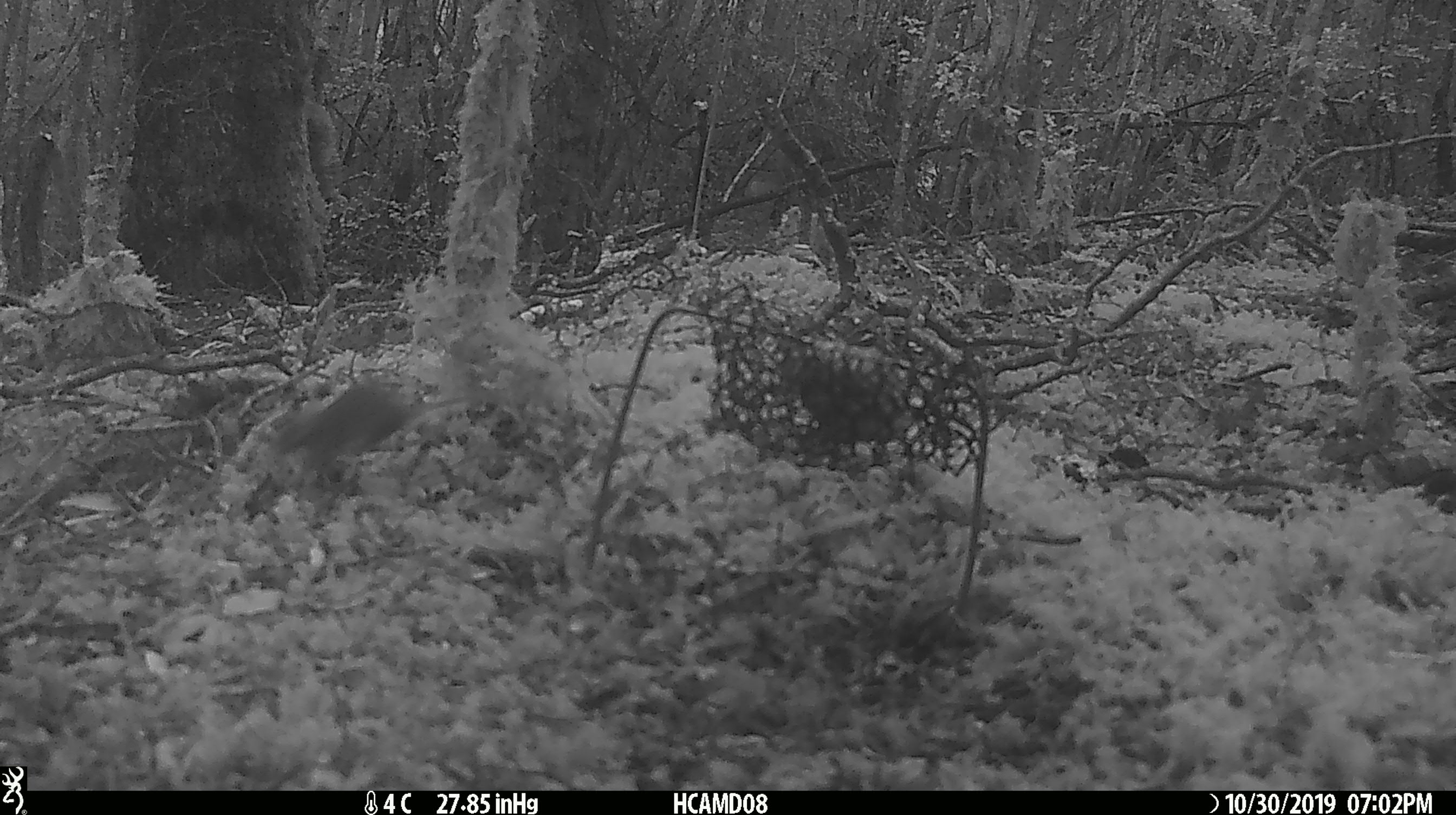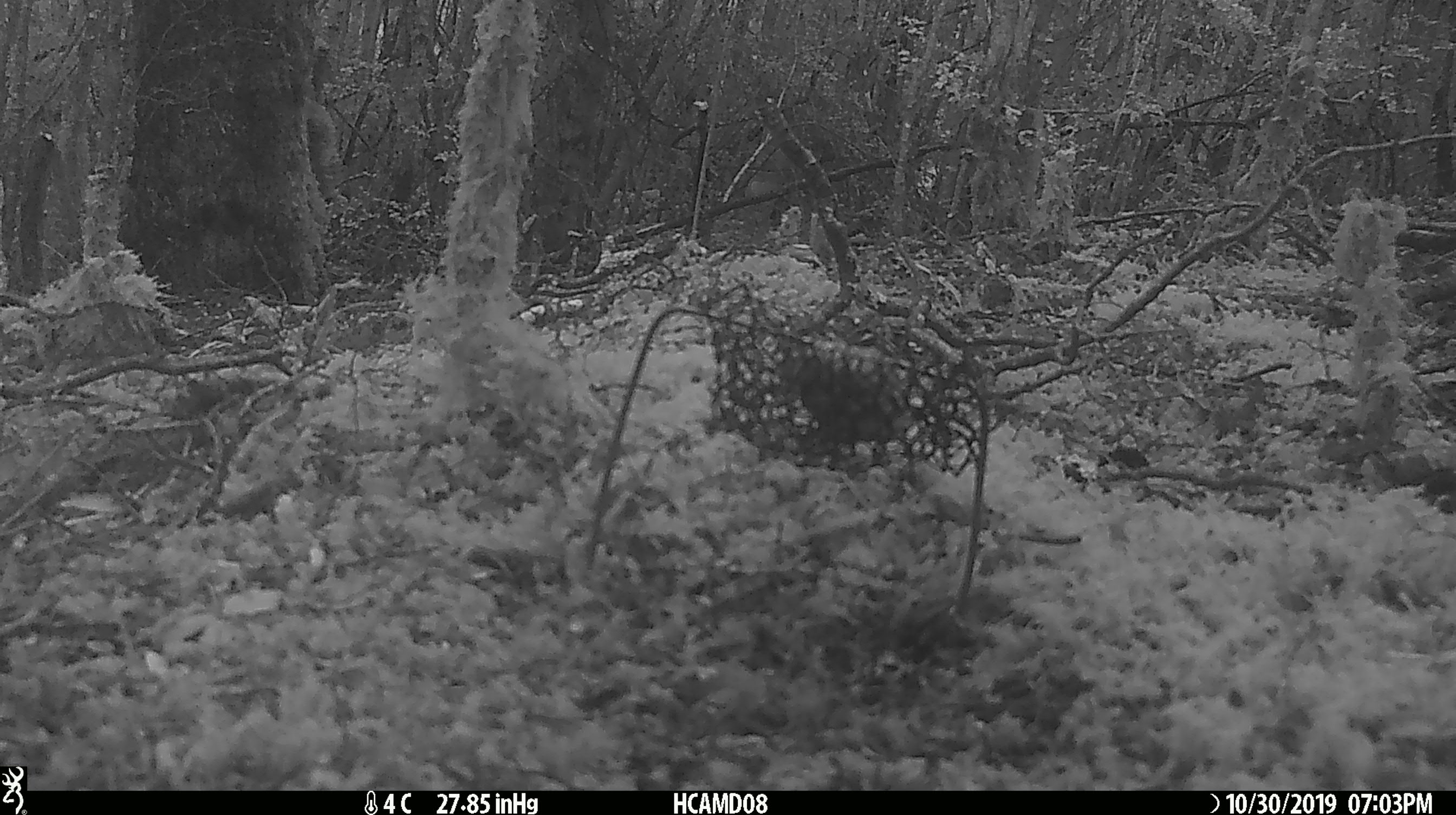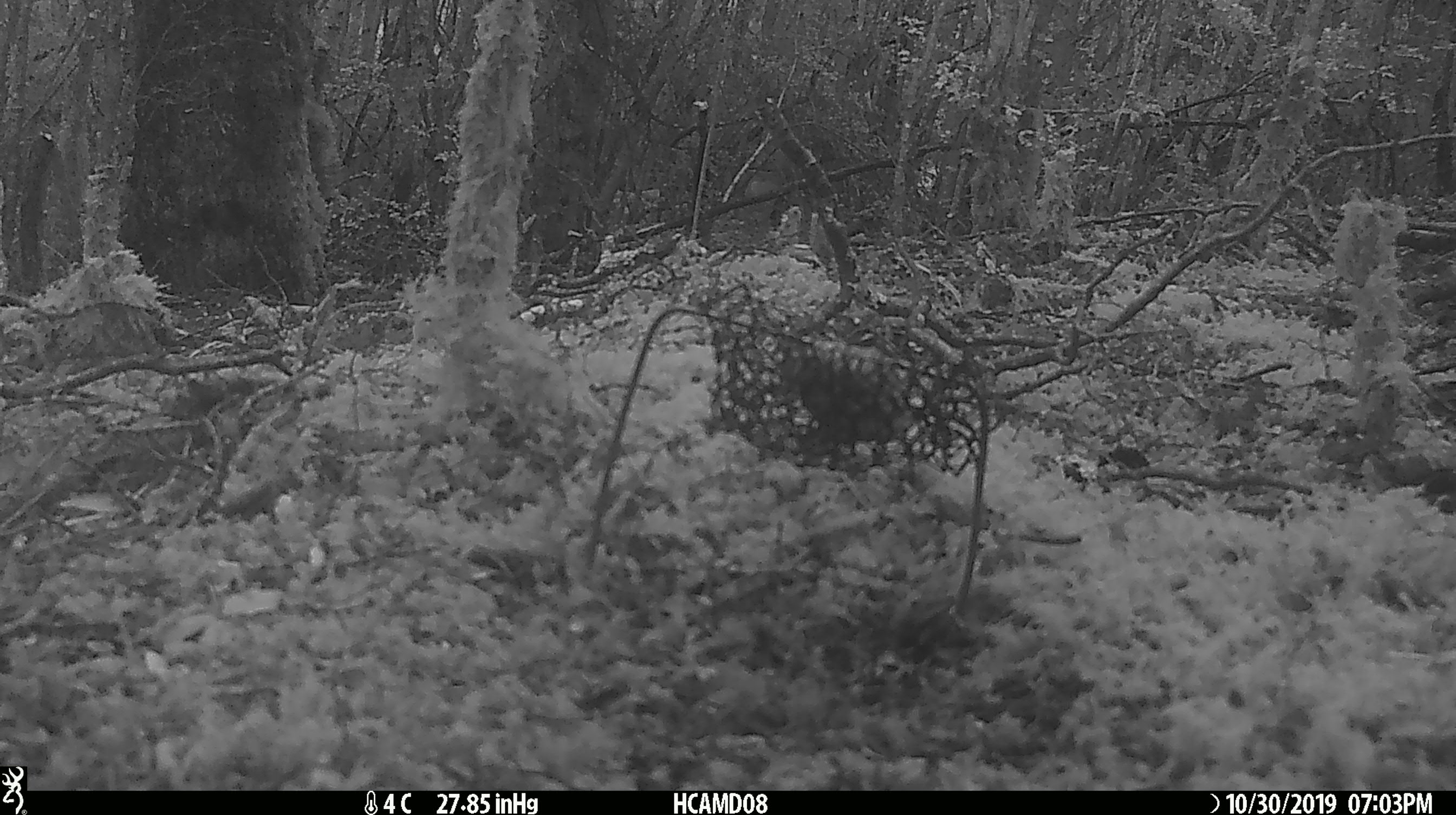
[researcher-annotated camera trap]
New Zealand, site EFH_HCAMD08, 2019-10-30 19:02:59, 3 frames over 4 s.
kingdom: Animalia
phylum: Chordata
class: Mammalia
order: Rodentia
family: Muridae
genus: Mus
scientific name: Mus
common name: mouse